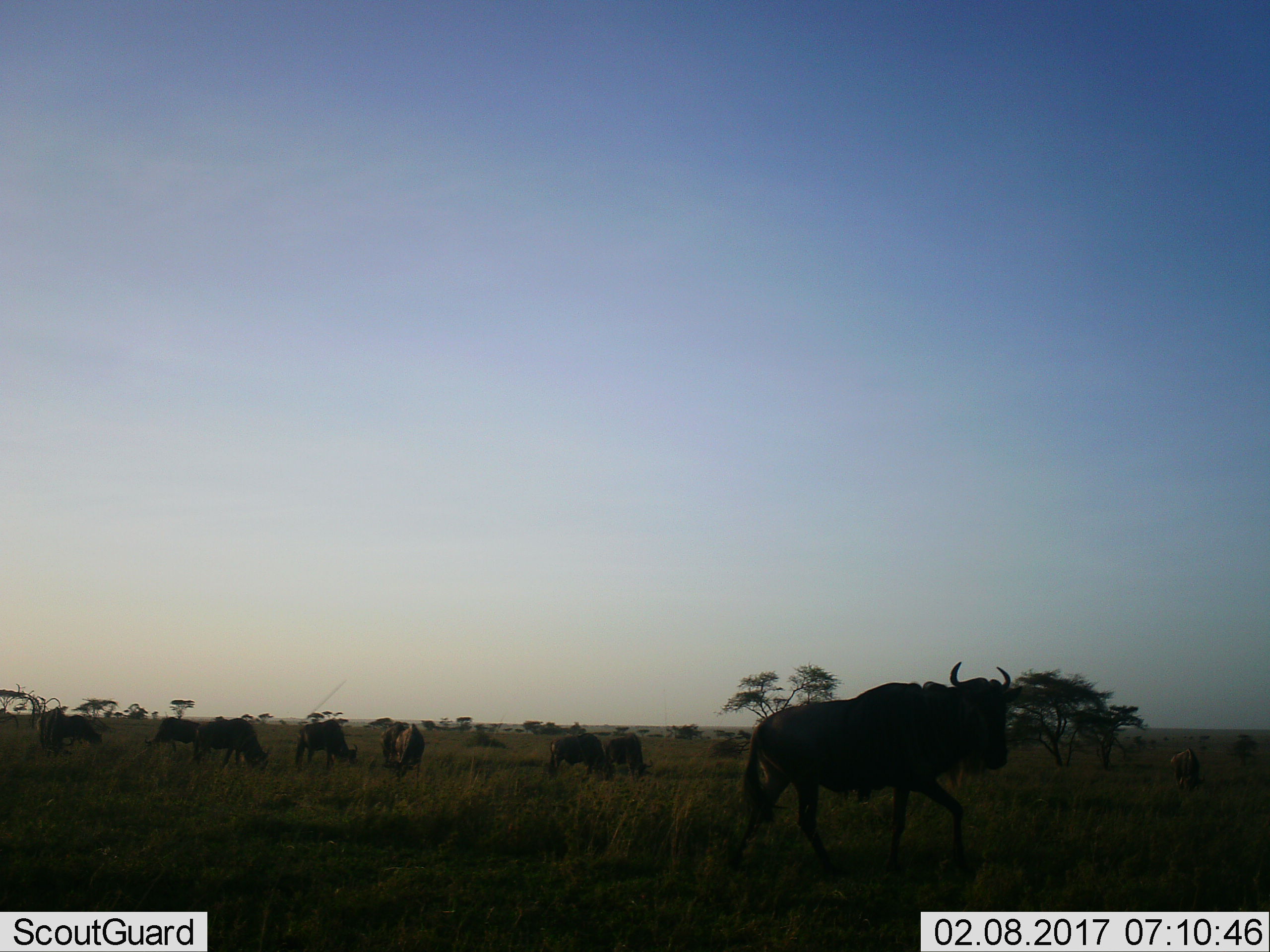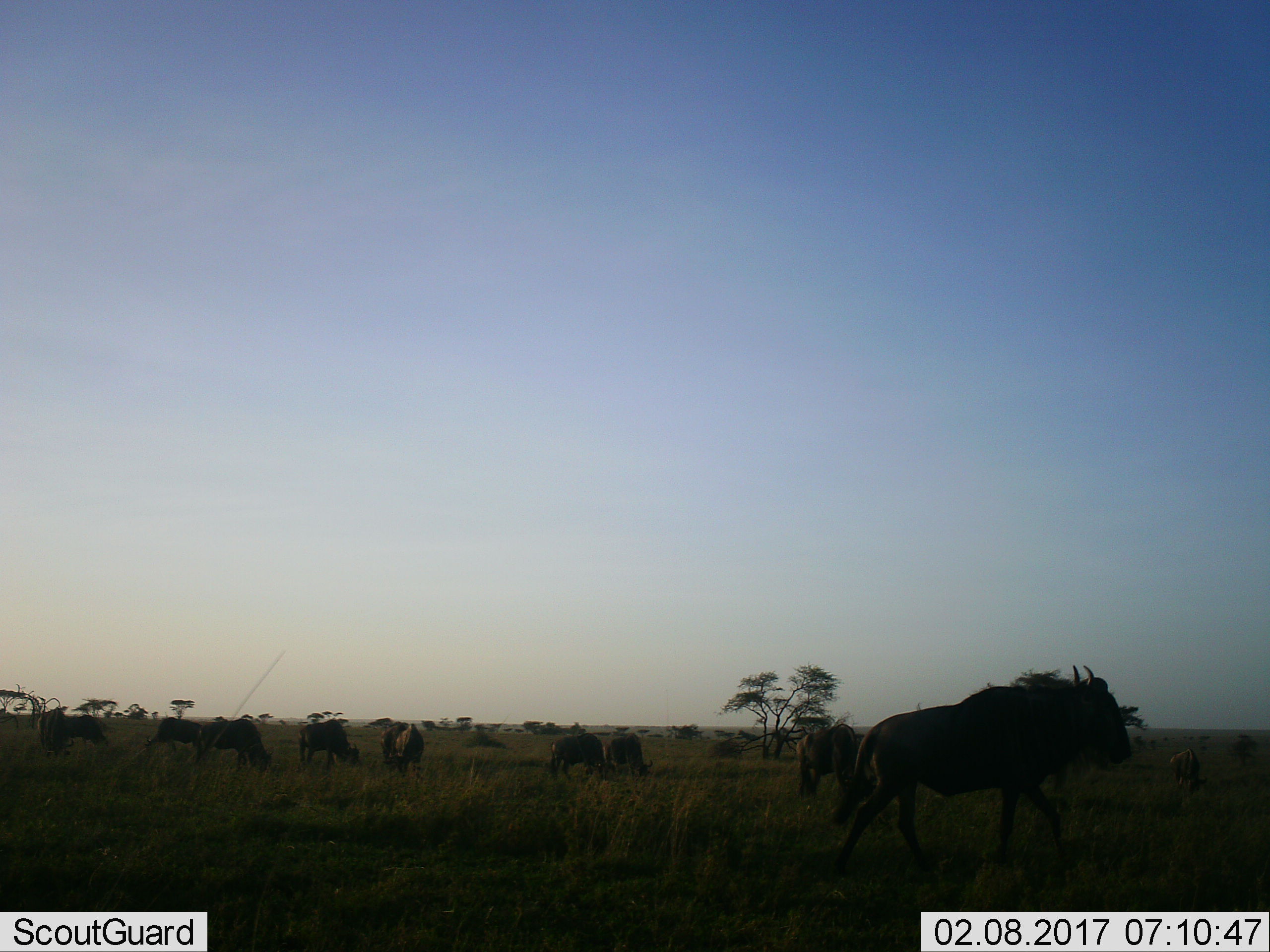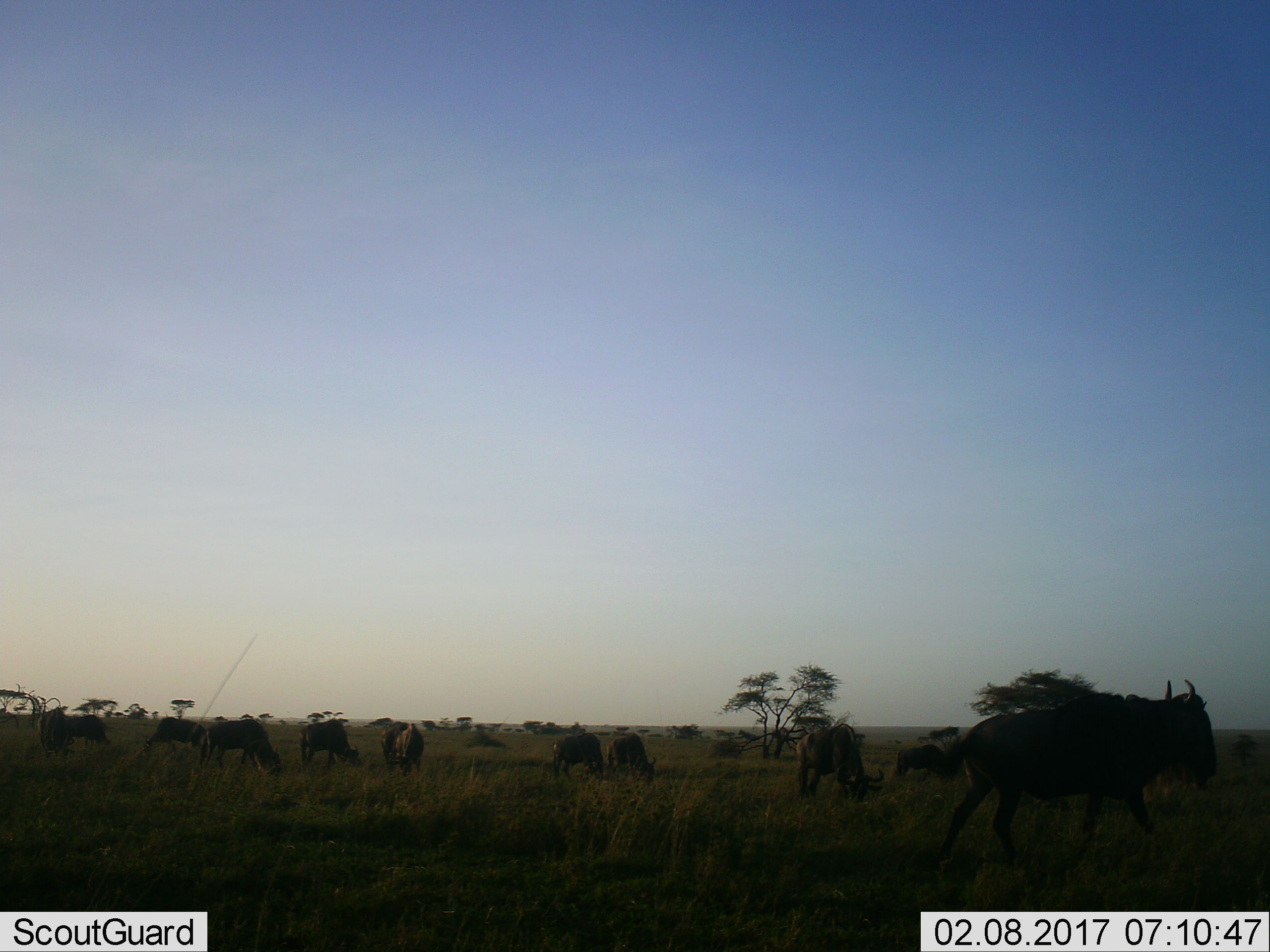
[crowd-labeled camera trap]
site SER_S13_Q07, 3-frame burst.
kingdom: Animalia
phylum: Chordata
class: Mammalia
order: Artiodactyla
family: Bovidae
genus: Connochaetes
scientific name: Connochaetes taurinus taurinus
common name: blue wildebeest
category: wildebeestblue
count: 11-50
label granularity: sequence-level